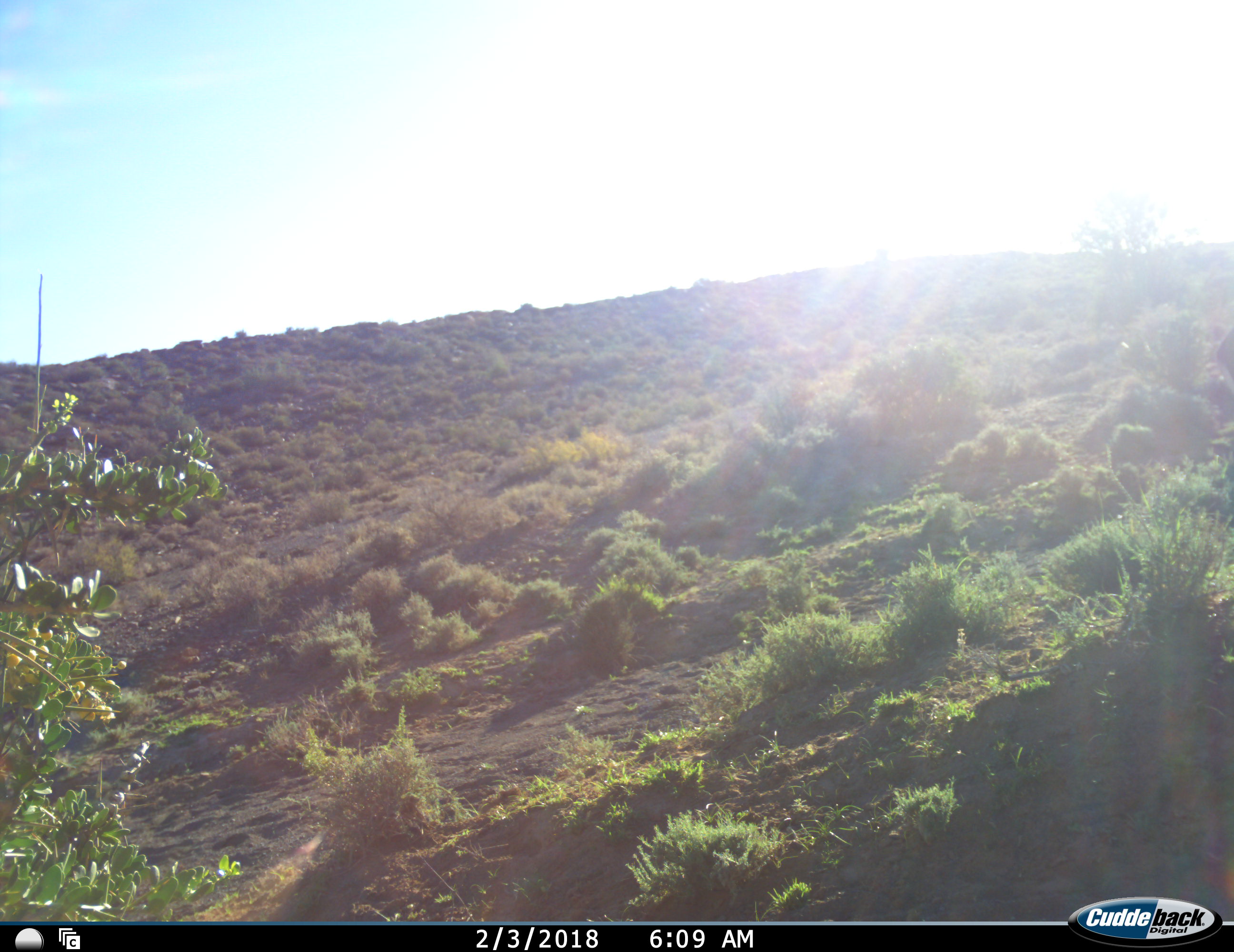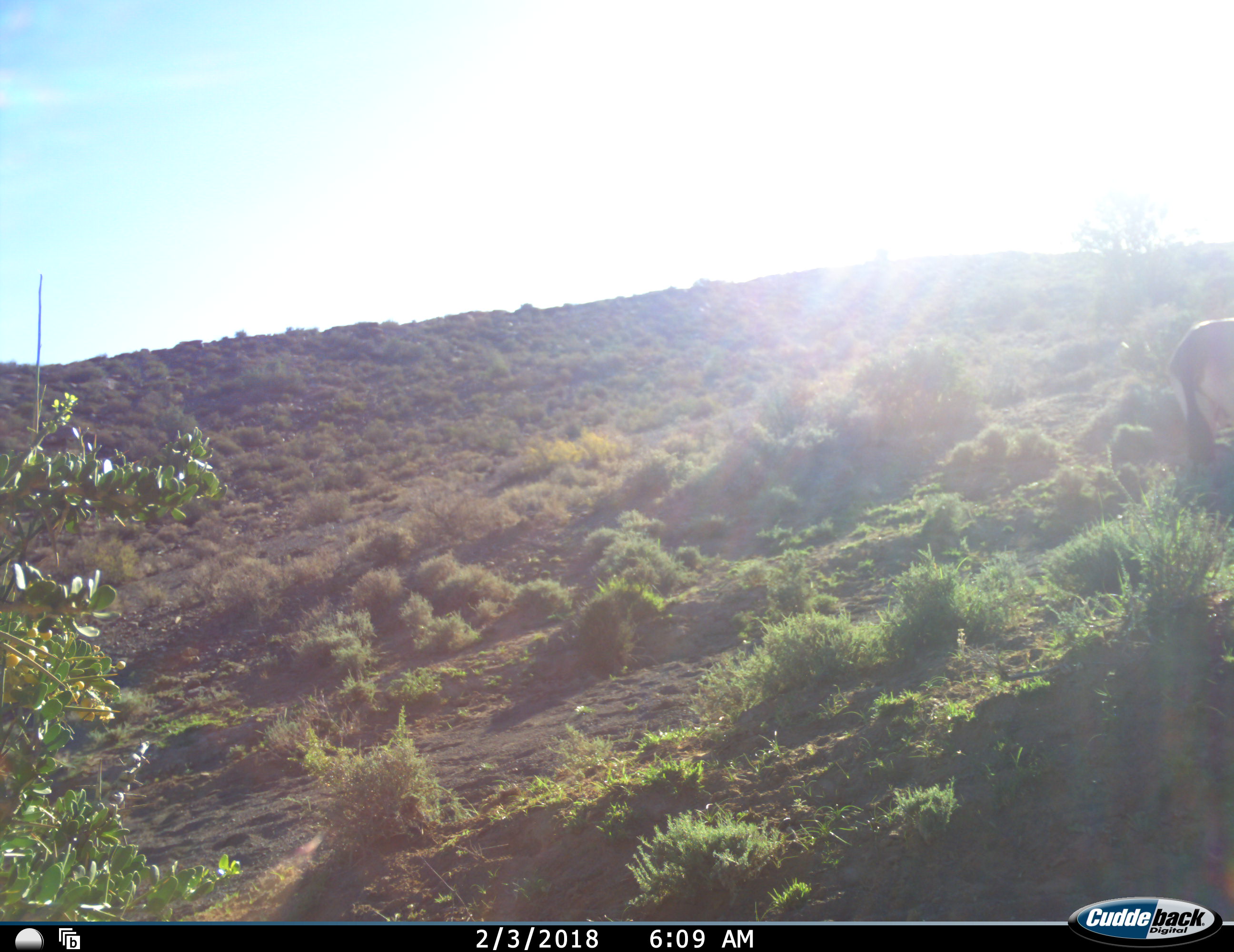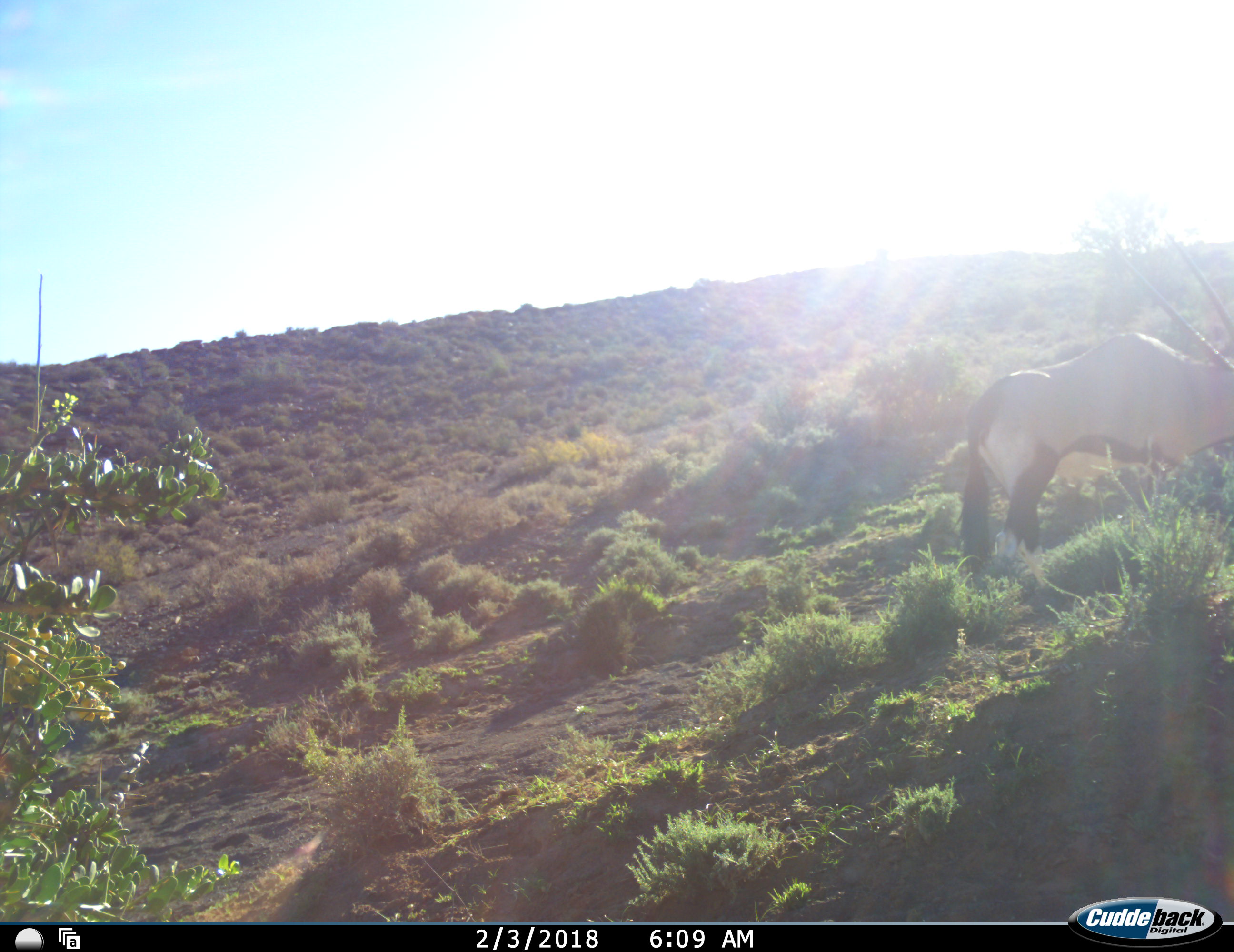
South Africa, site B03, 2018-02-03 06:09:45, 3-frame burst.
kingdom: Animalia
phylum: Chordata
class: Mammalia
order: Artiodactyla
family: Bovidae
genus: Oryx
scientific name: Oryx gazella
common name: gemsbok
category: gemsbokoryx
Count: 1.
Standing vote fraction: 14%.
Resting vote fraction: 0%.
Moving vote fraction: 86%.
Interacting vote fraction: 0%.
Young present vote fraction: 0%.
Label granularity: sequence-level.